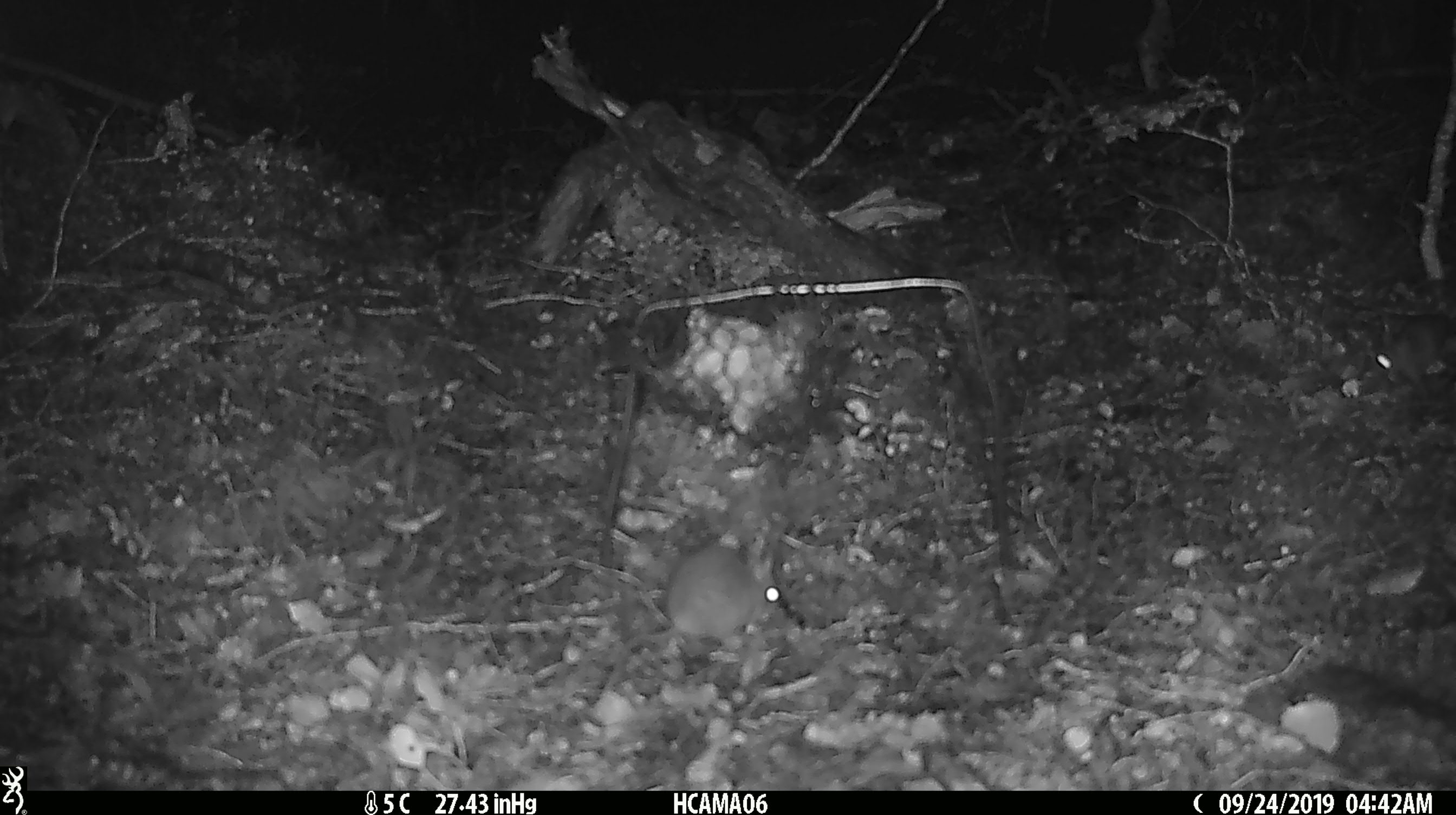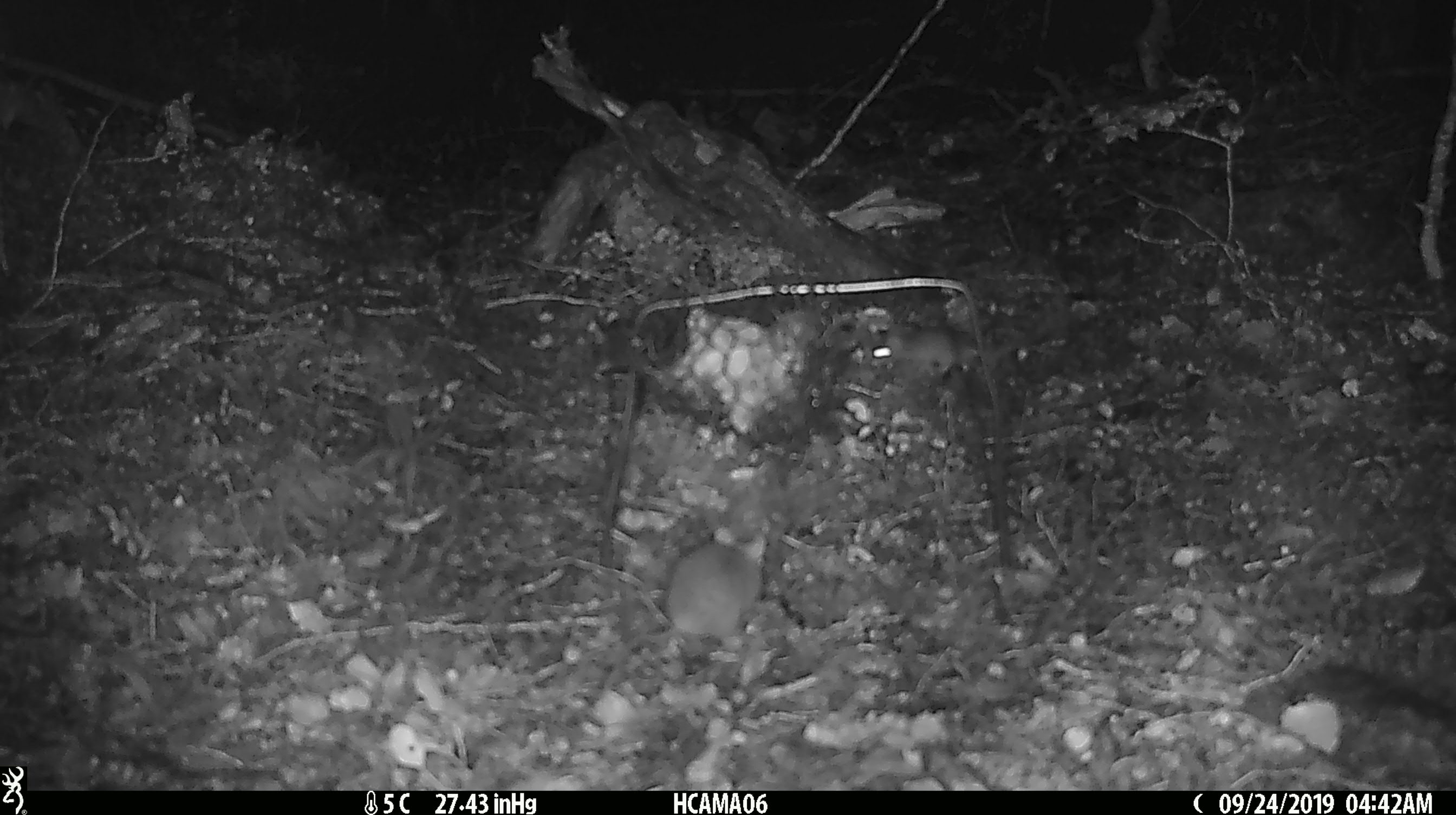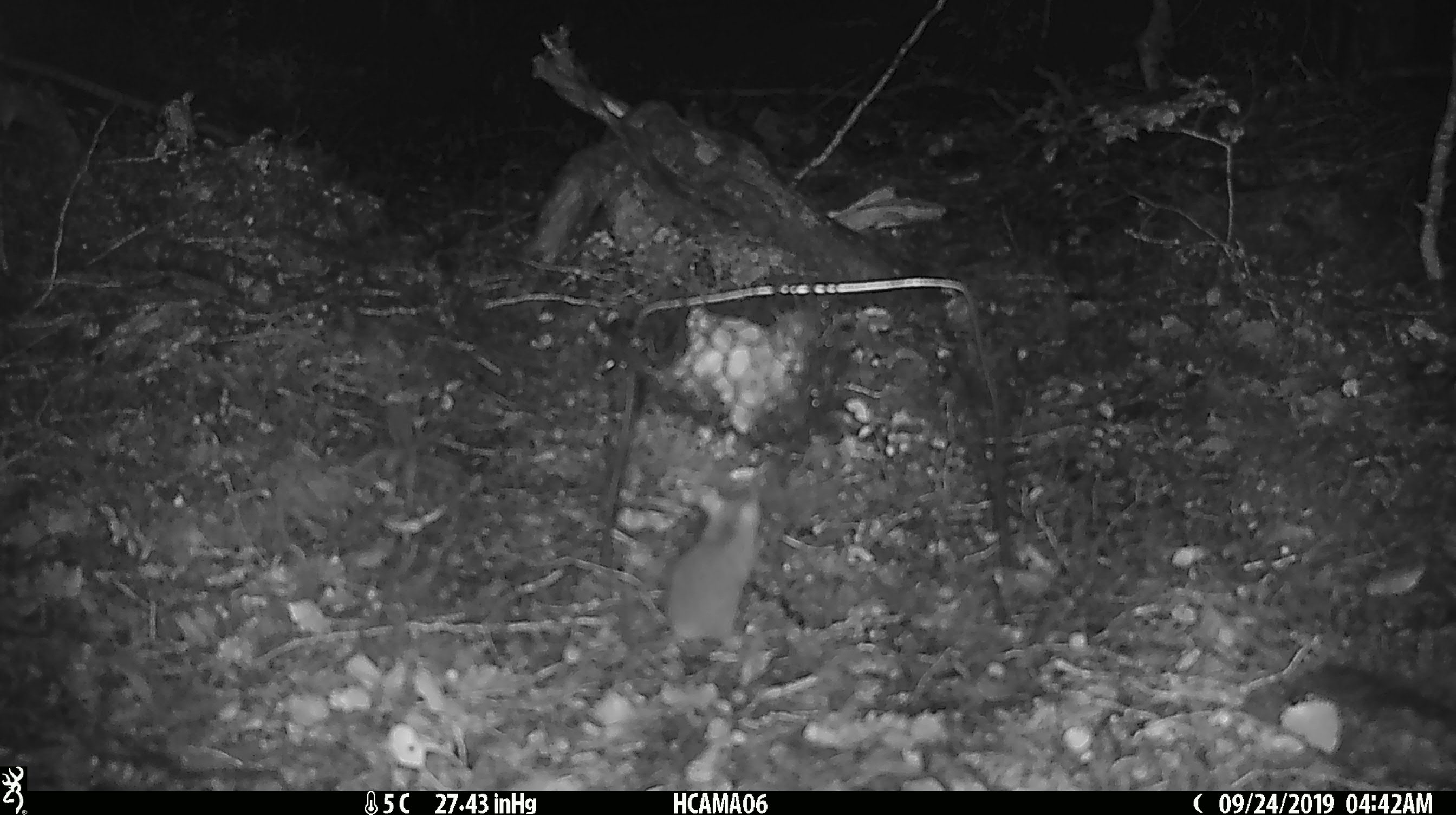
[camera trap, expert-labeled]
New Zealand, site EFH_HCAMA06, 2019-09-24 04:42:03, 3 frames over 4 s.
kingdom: Animalia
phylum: Chordata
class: Mammalia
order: Rodentia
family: Muridae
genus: Mus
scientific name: Mus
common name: mouse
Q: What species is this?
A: Mouse (Mus).